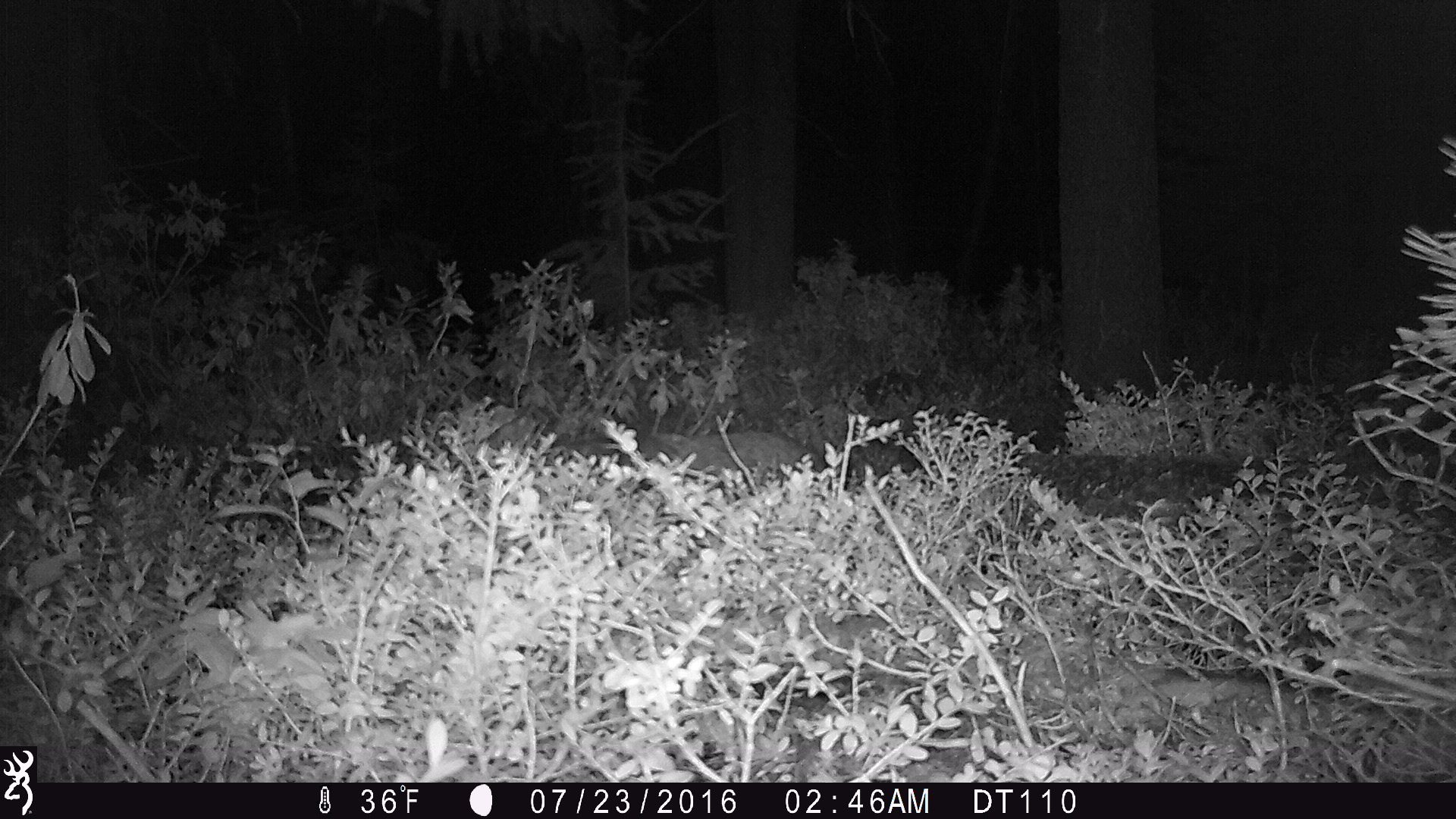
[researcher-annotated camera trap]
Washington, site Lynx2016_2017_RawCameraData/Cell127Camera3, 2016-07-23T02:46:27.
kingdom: Animalia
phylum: Chordata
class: Mammalia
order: Carnivora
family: Canidae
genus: Canis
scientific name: Canis latrans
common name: coyote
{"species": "Canis latrans (coyote)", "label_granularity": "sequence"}